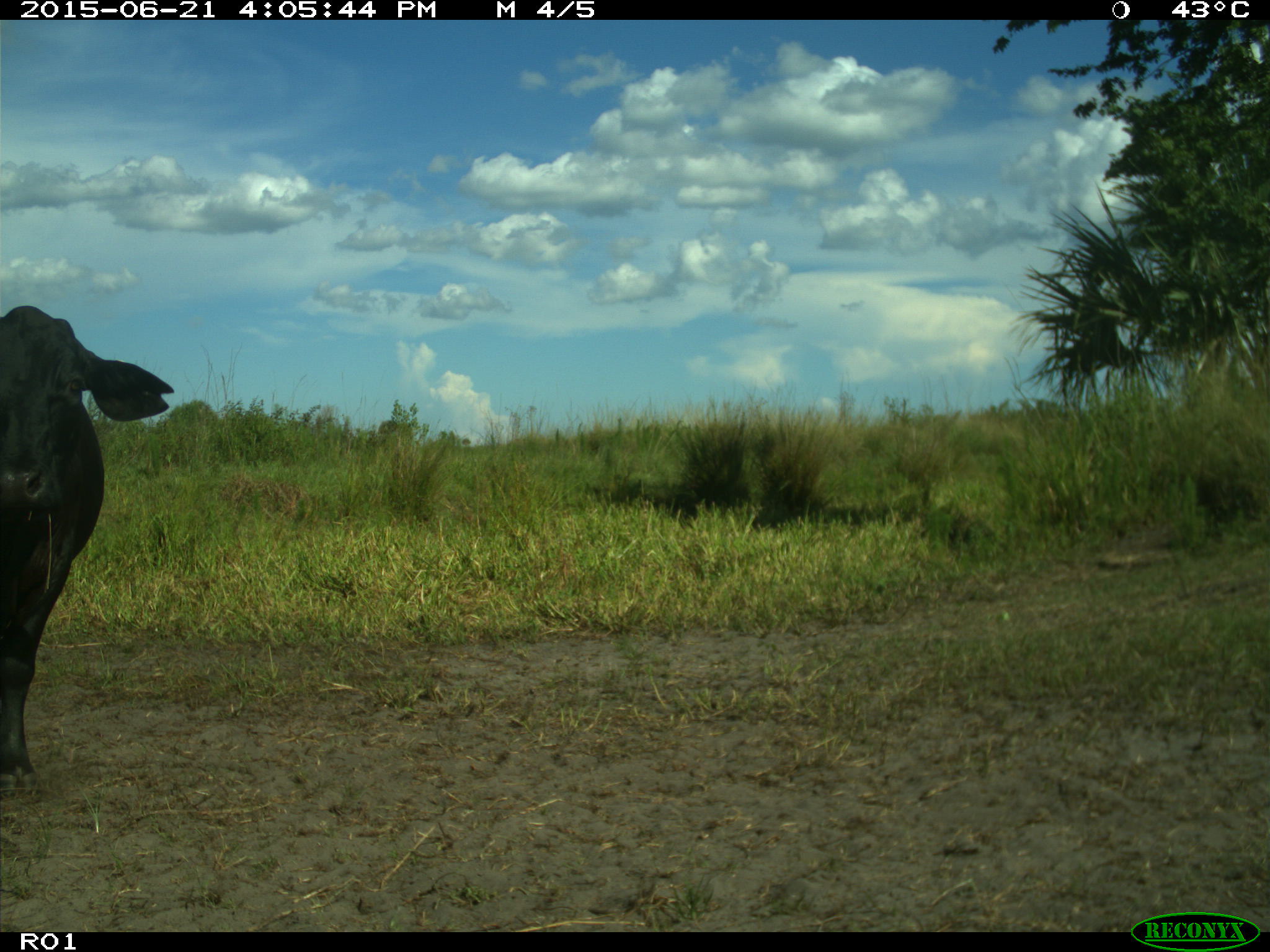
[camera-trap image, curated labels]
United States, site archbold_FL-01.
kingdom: Animalia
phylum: Chordata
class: Mammalia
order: Artiodactyla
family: Bovidae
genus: Bos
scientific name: Bos taurus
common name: domestic cow